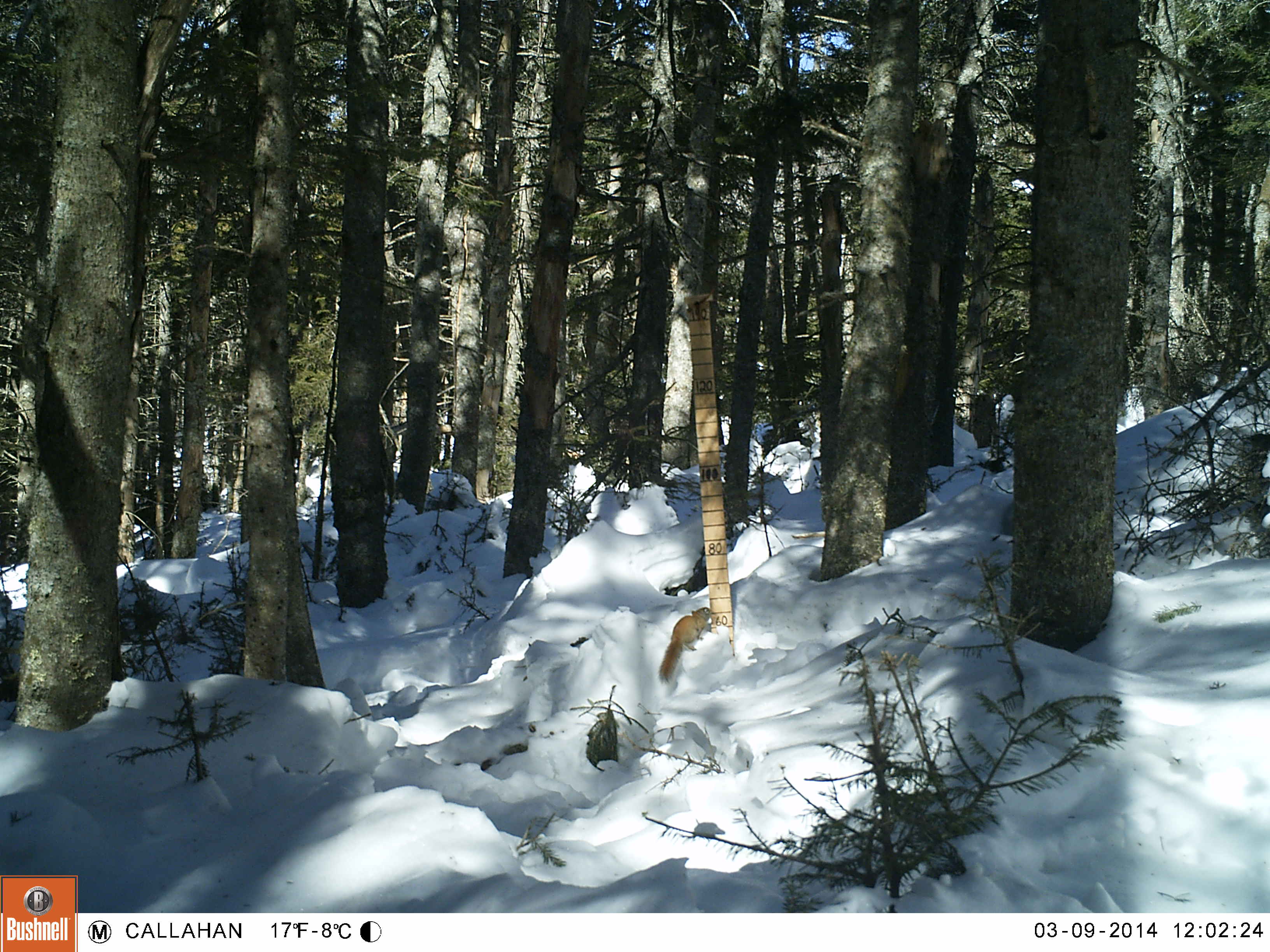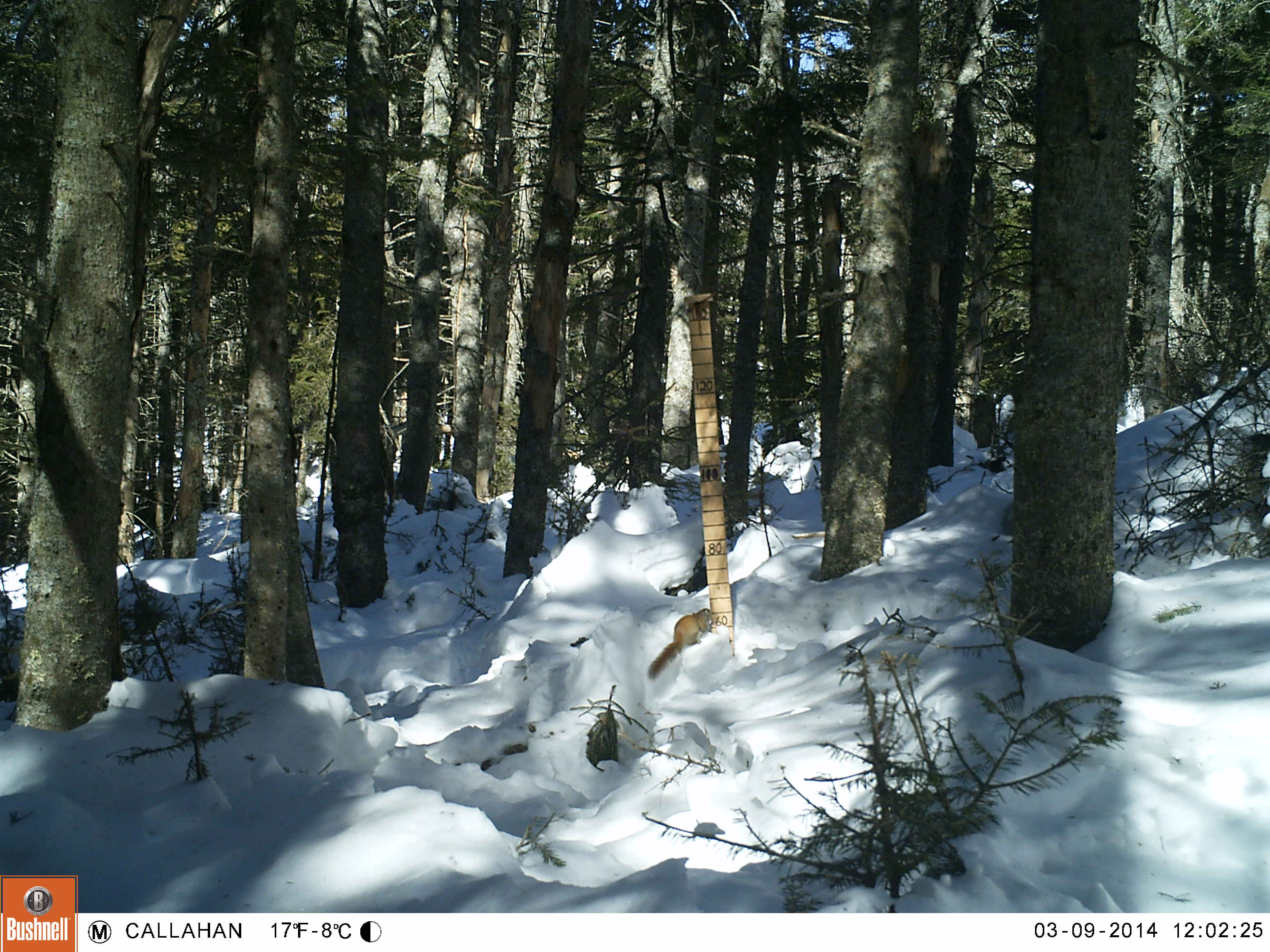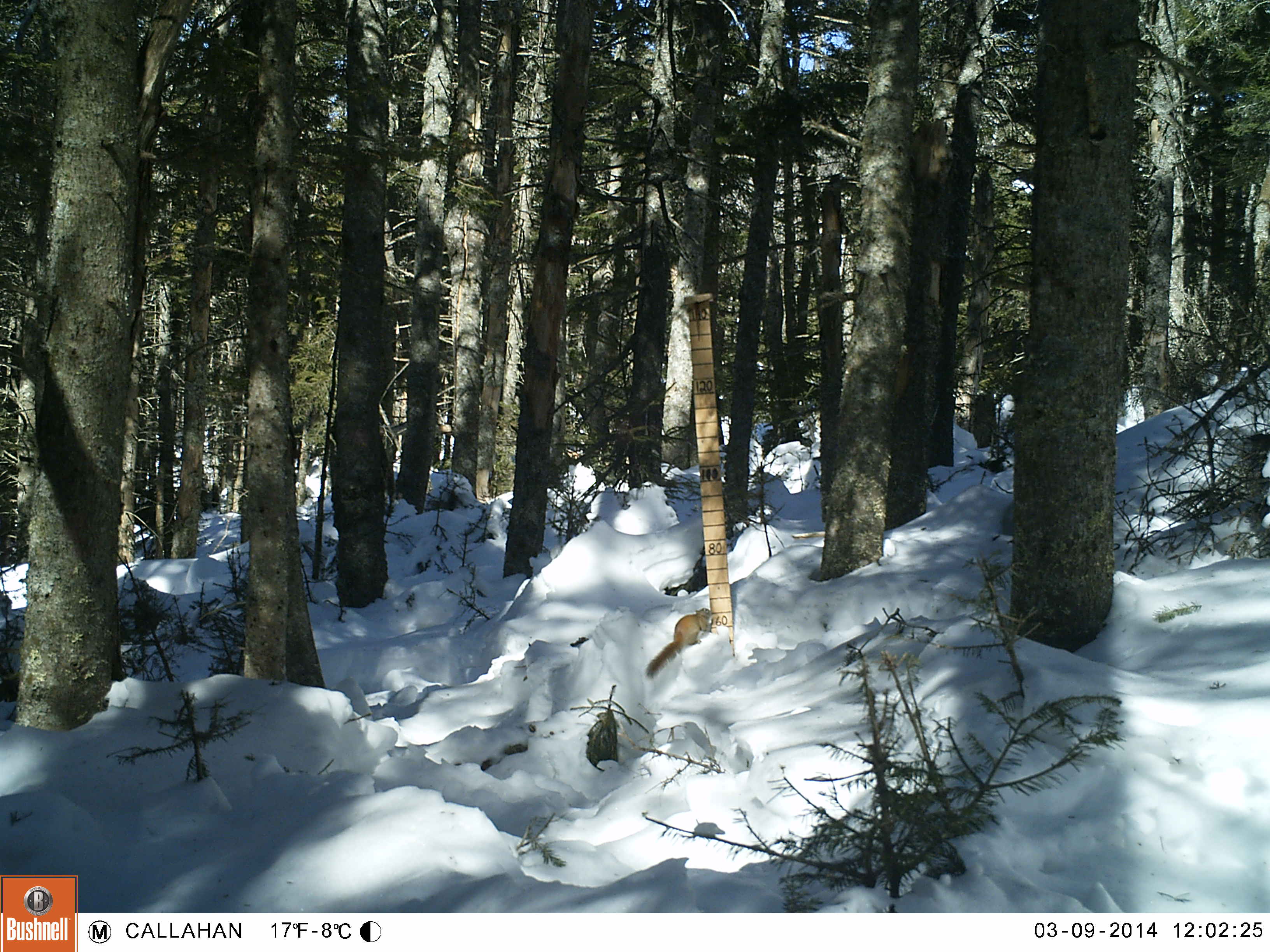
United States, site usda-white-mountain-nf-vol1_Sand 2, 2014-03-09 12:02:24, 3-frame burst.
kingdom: Animalia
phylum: Chordata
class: Mammalia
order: Rodentia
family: Sciuridae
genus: Tamiasciurus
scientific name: Tamiasciurus hudsonicus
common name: red squirrel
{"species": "red squirrel (Tamiasciurus hudsonicus)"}